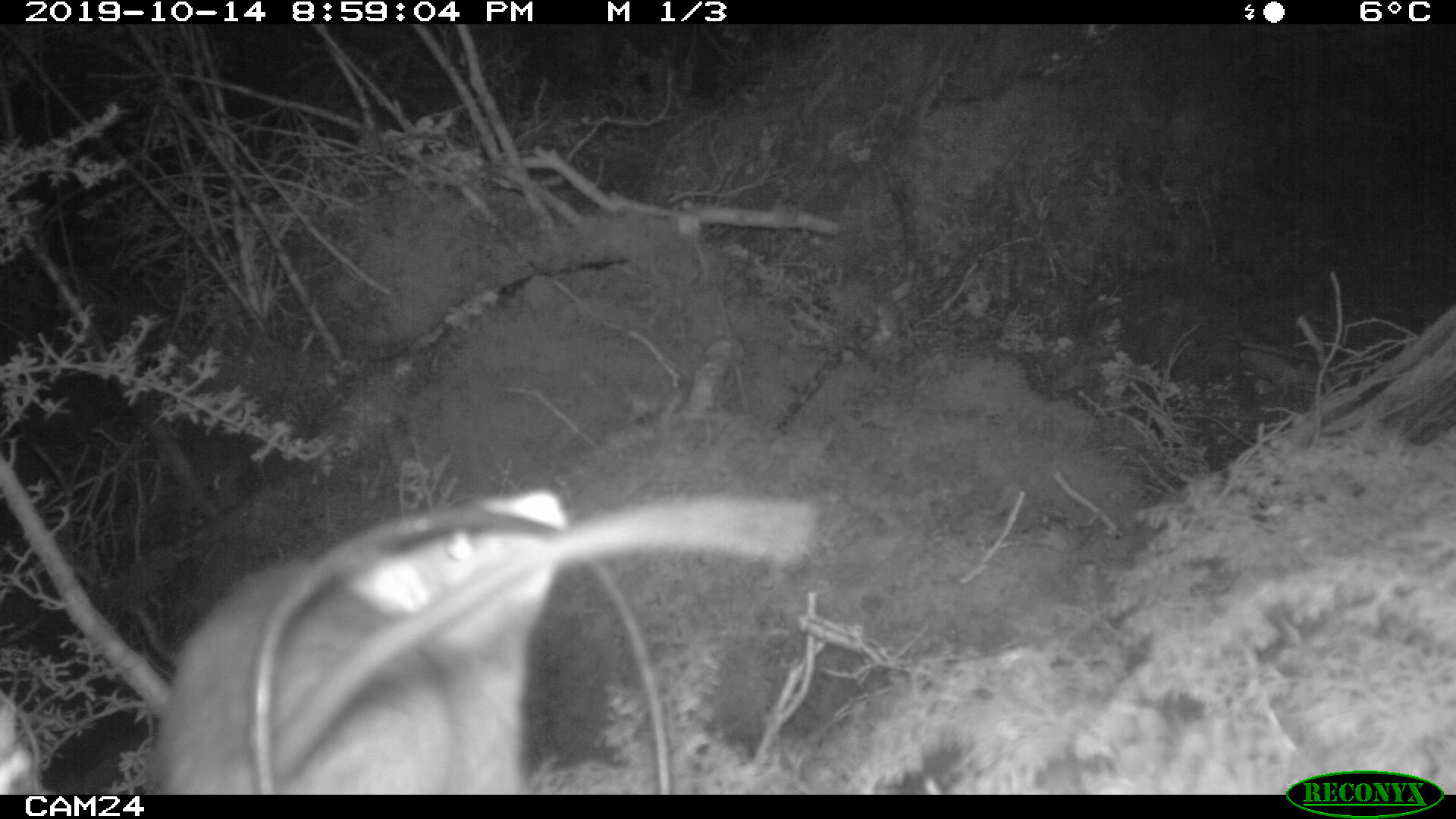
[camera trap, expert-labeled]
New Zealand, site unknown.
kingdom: Animalia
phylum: Chordata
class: Mammalia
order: Rodentia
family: Muridae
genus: Rattus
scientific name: Rattus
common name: rat